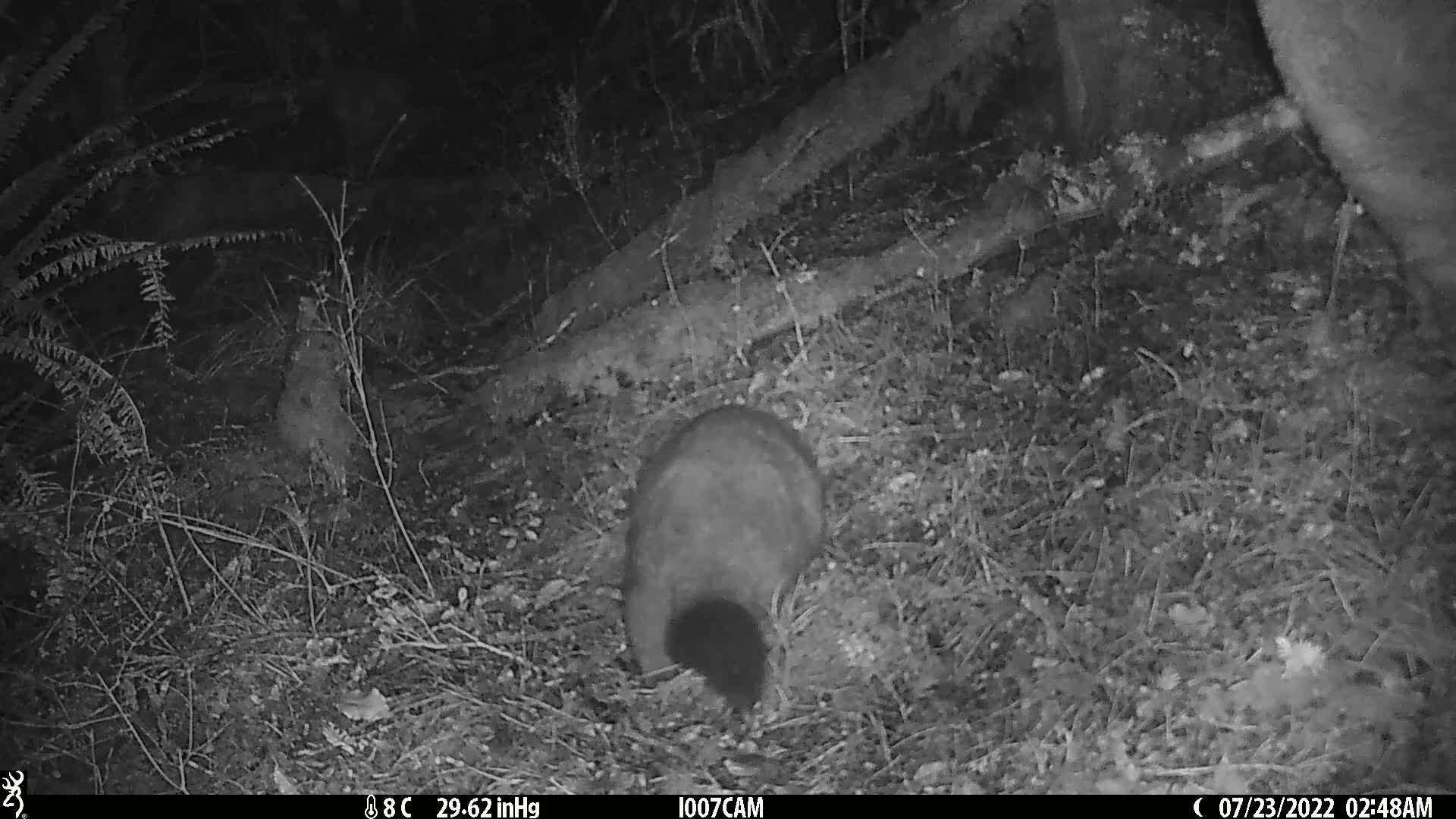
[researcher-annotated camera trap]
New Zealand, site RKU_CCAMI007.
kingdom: Animalia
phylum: Chordata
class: Mammalia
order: Diprotodontia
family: Phalangeridae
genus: Trichosurus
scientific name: Trichosurus vulpecula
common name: common brushtail possum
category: possum